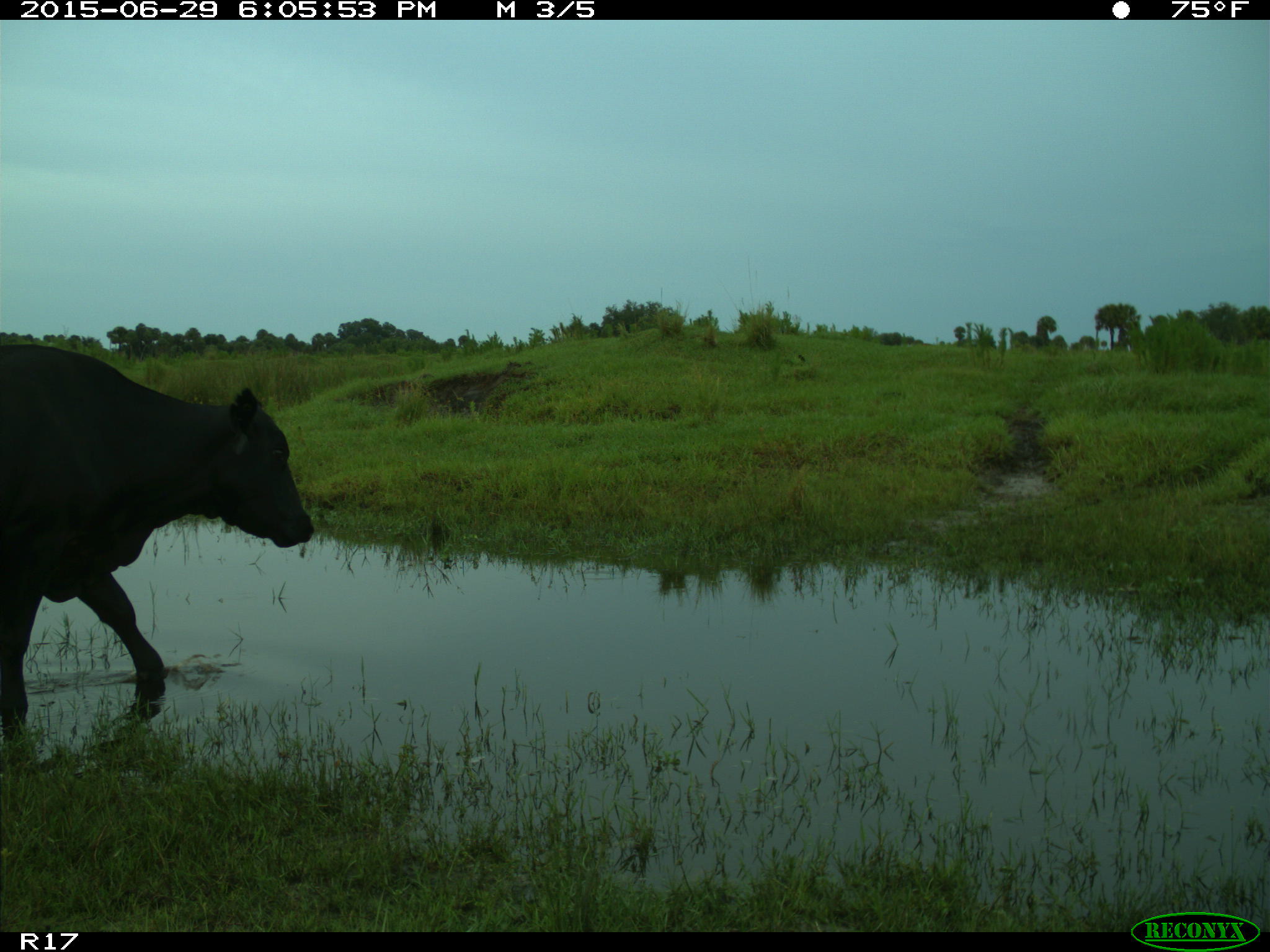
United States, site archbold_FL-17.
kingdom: Animalia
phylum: Chordata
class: Mammalia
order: Artiodactyla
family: Bovidae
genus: Bos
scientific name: Bos taurus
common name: domestic cow